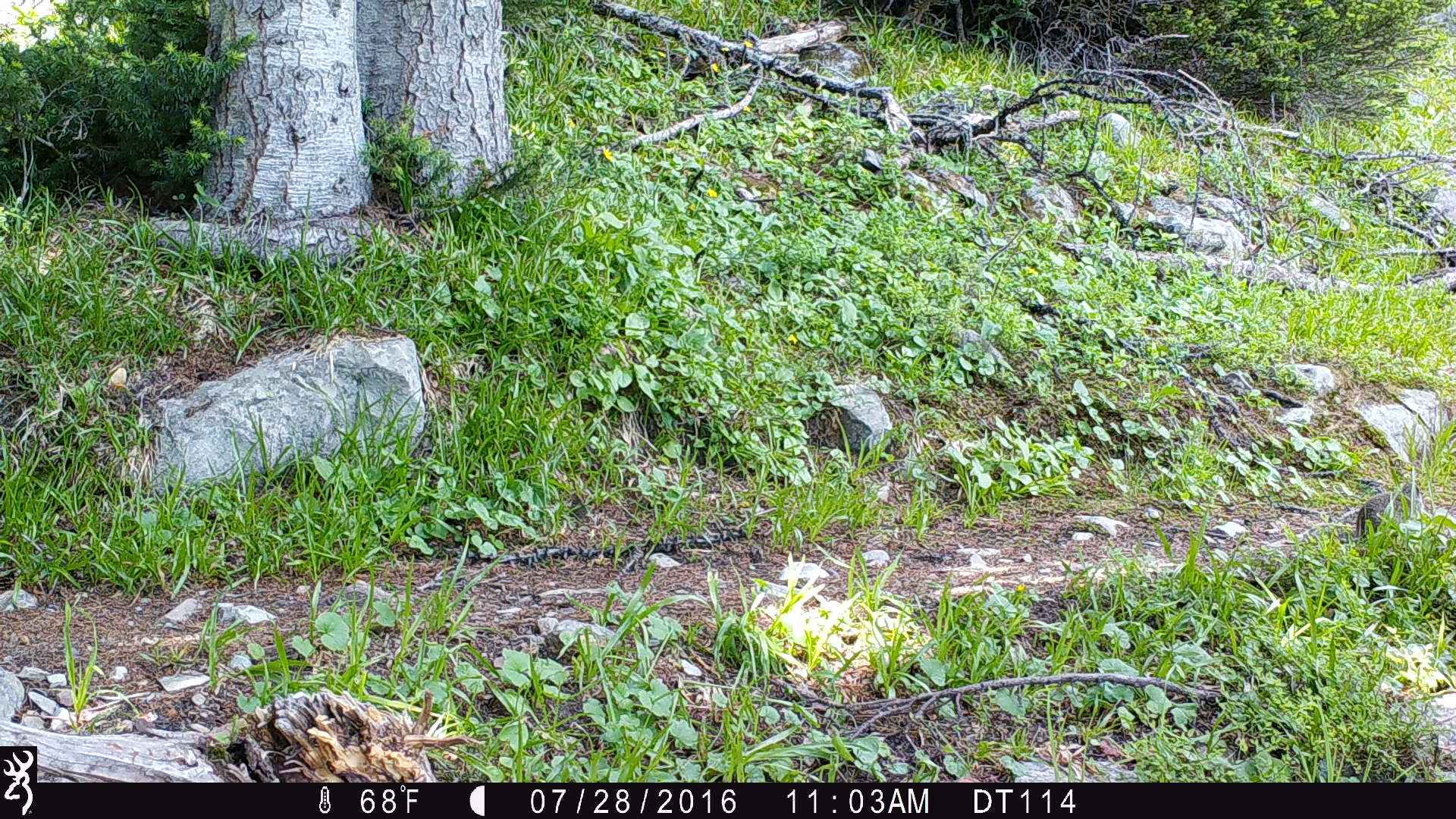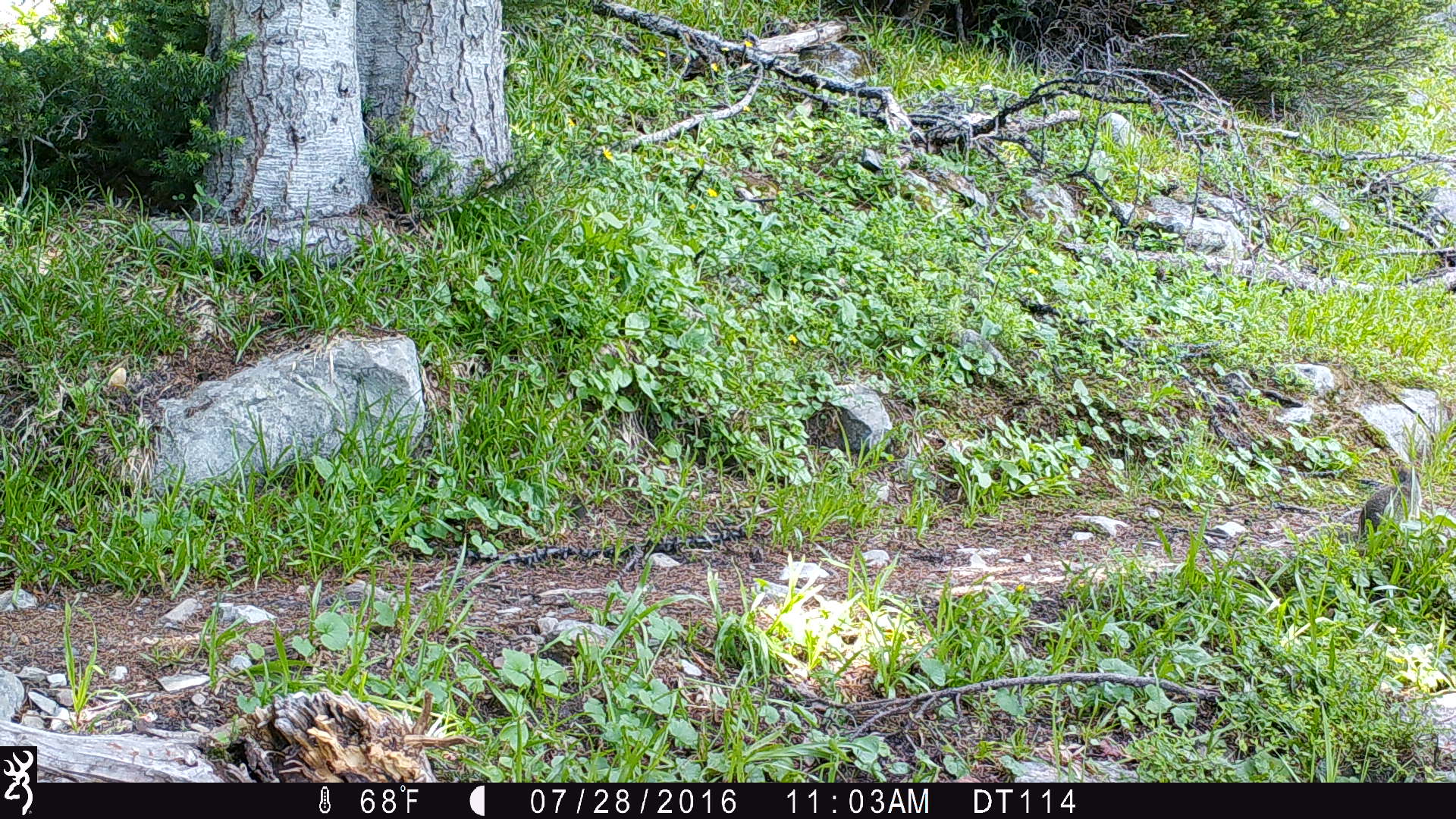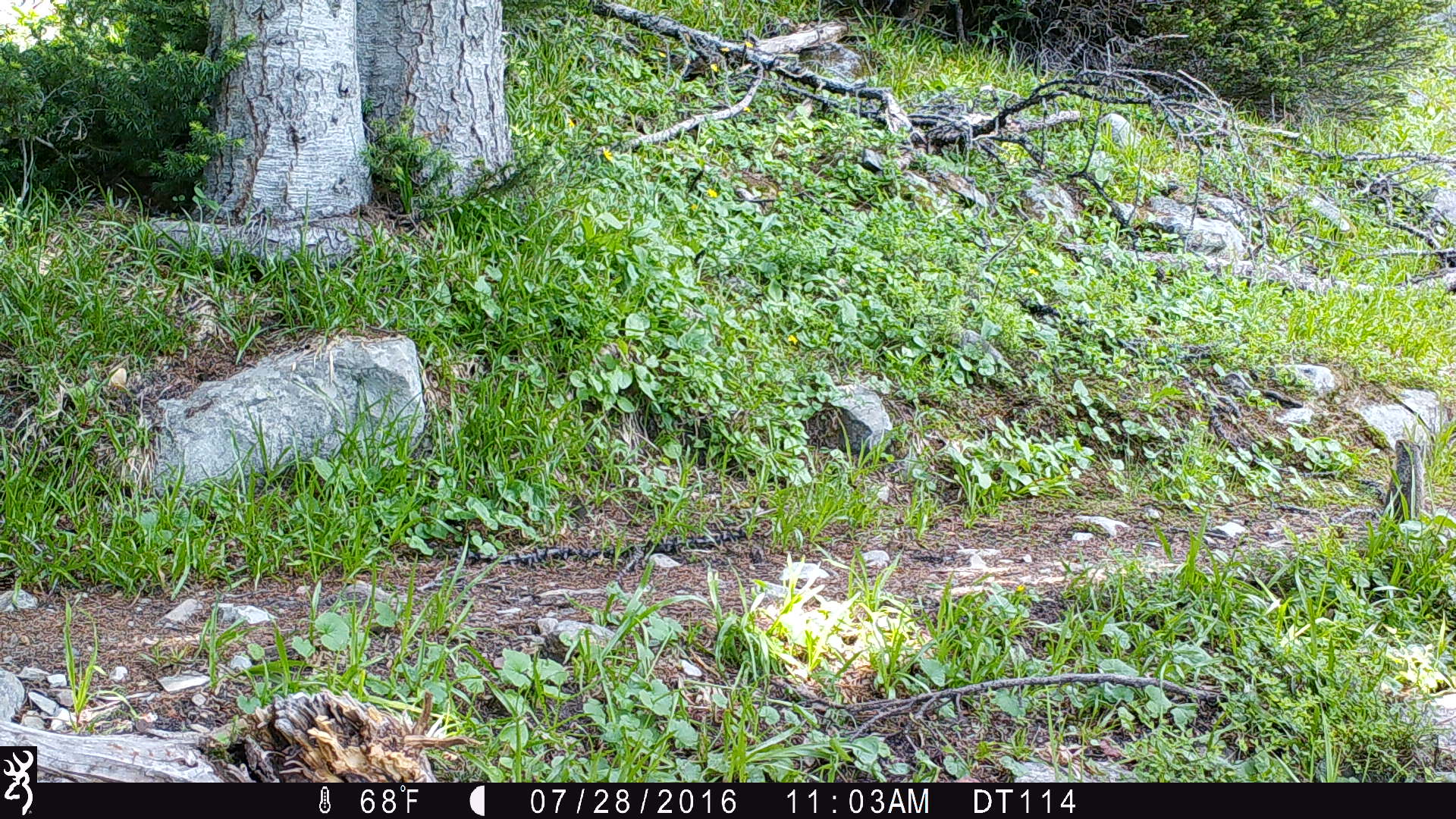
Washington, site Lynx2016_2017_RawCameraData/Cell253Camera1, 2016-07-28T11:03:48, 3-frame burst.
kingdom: Animalia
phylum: Chordata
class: Mammalia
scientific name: Mammalia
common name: small mammal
Small mammal (Mammalia). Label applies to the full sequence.